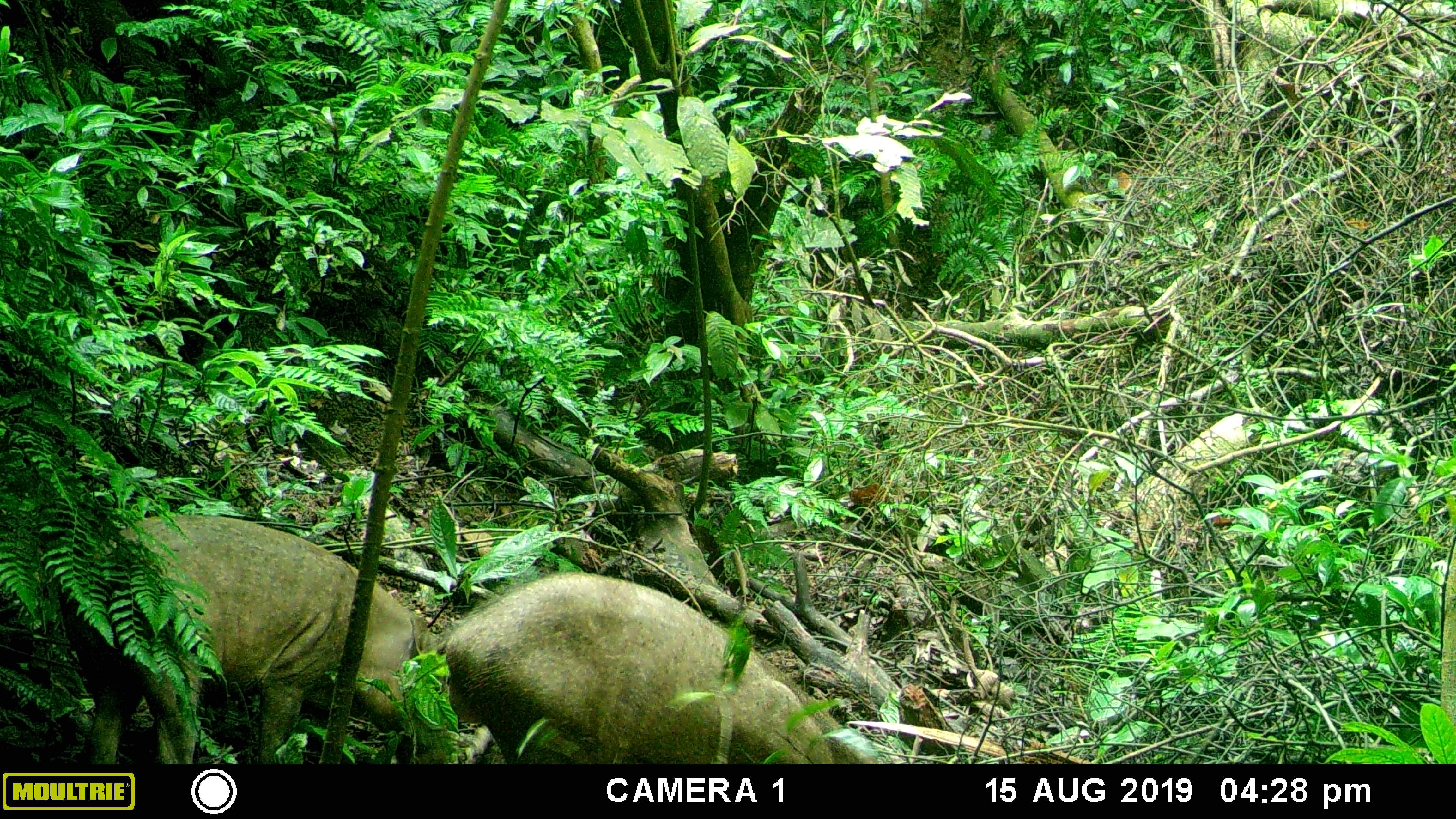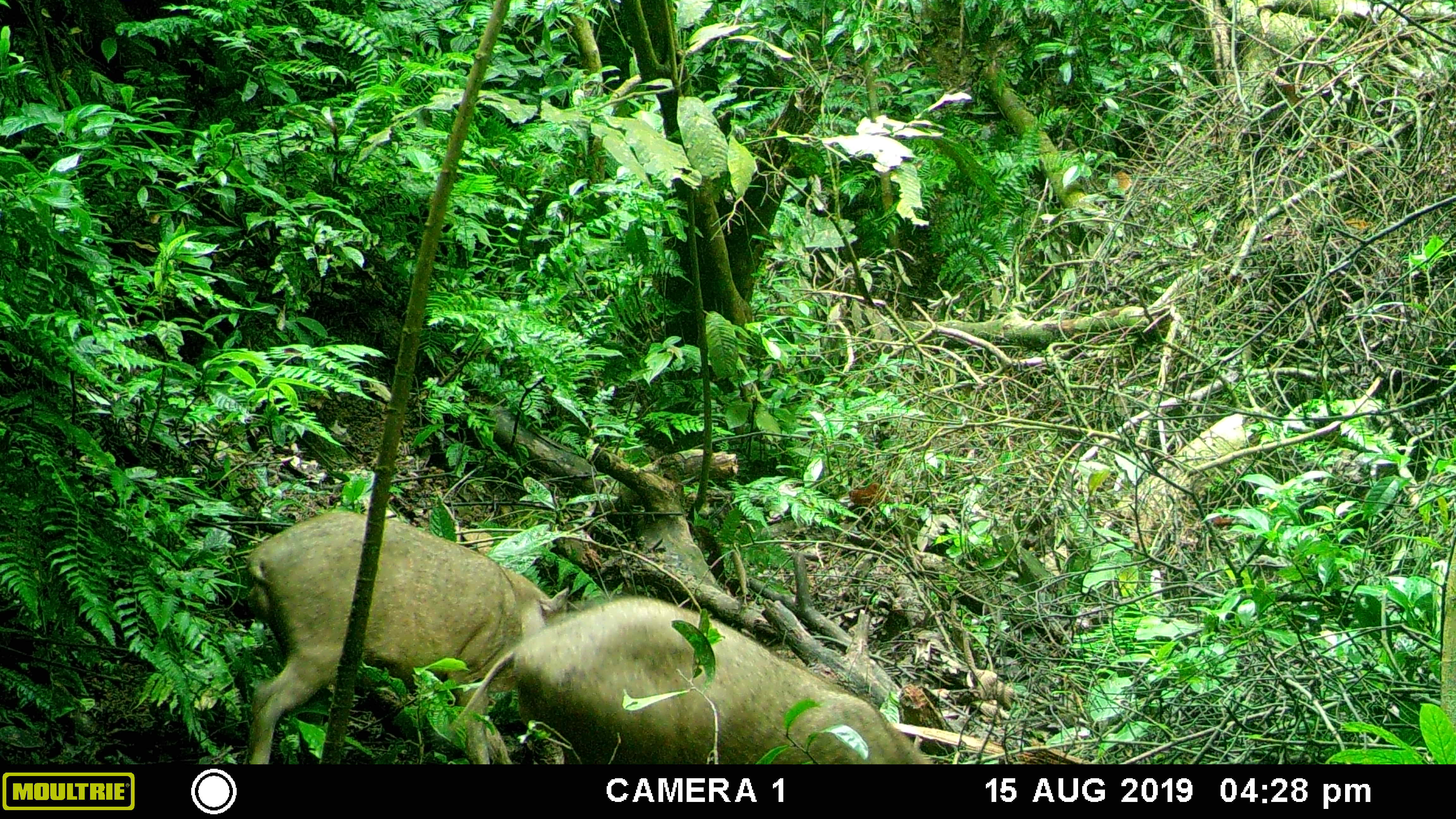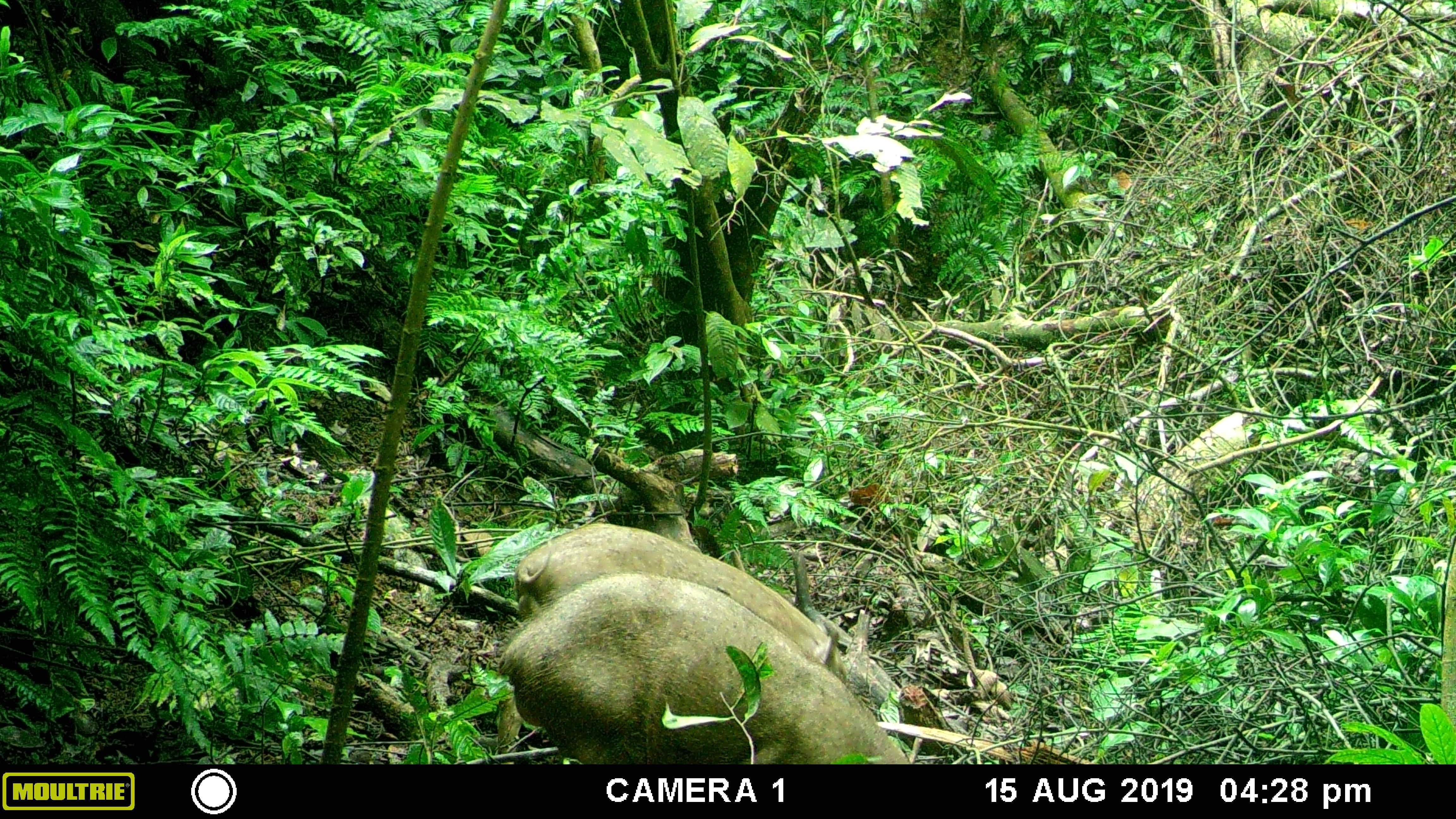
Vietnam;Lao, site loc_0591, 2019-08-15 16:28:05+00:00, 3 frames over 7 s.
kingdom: Animalia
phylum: Chordata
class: Mammalia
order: Artiodactyla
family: Suidae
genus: Sus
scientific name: Sus scrofa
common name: eurasian wild pig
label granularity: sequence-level